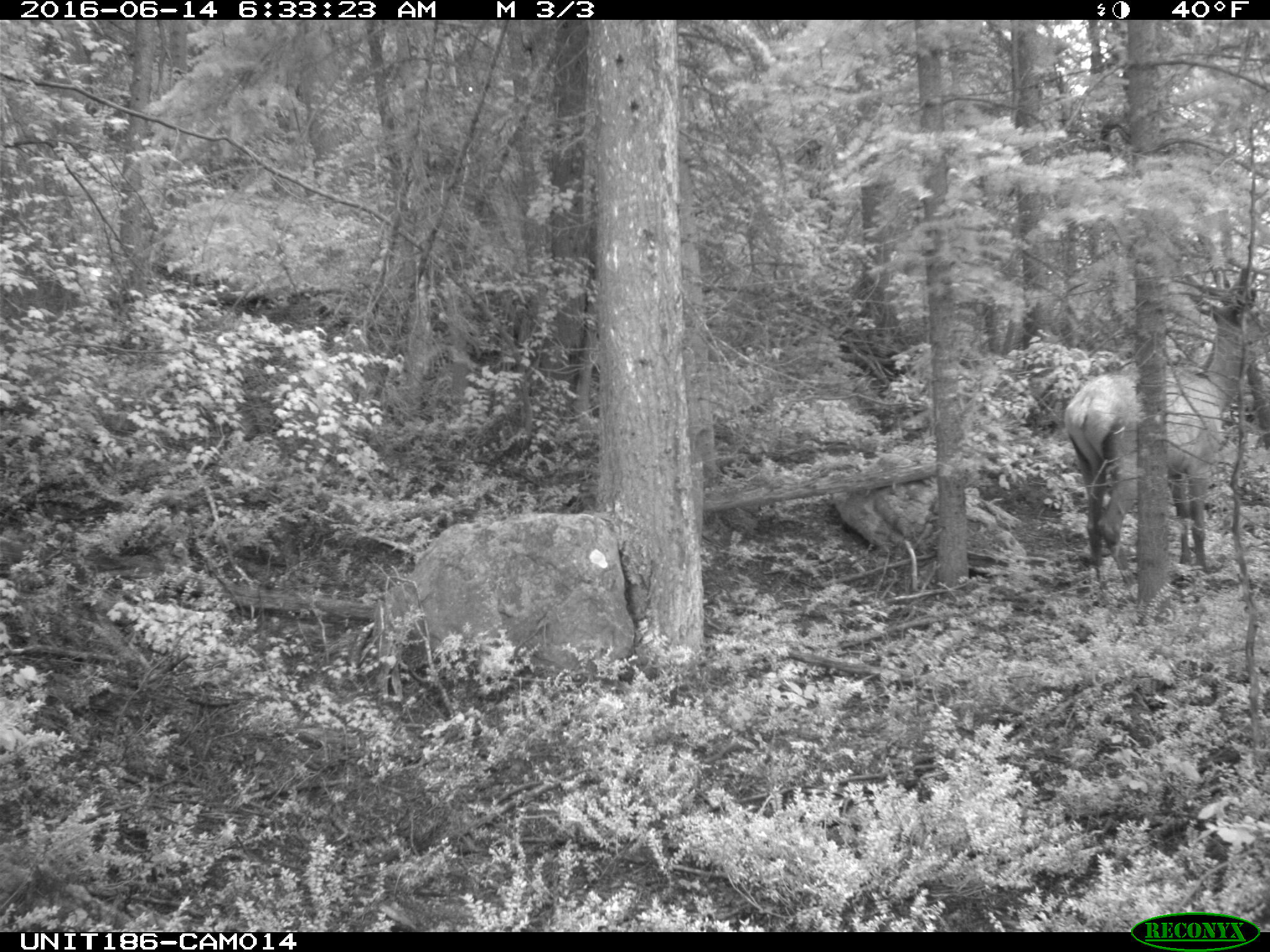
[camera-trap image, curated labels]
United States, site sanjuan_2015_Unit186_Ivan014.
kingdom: Animalia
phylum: Chordata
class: Mammalia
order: Artiodactyla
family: Cervidae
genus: Cervus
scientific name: Cervus elaphus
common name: red deer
Cervus elaphus (red deer).